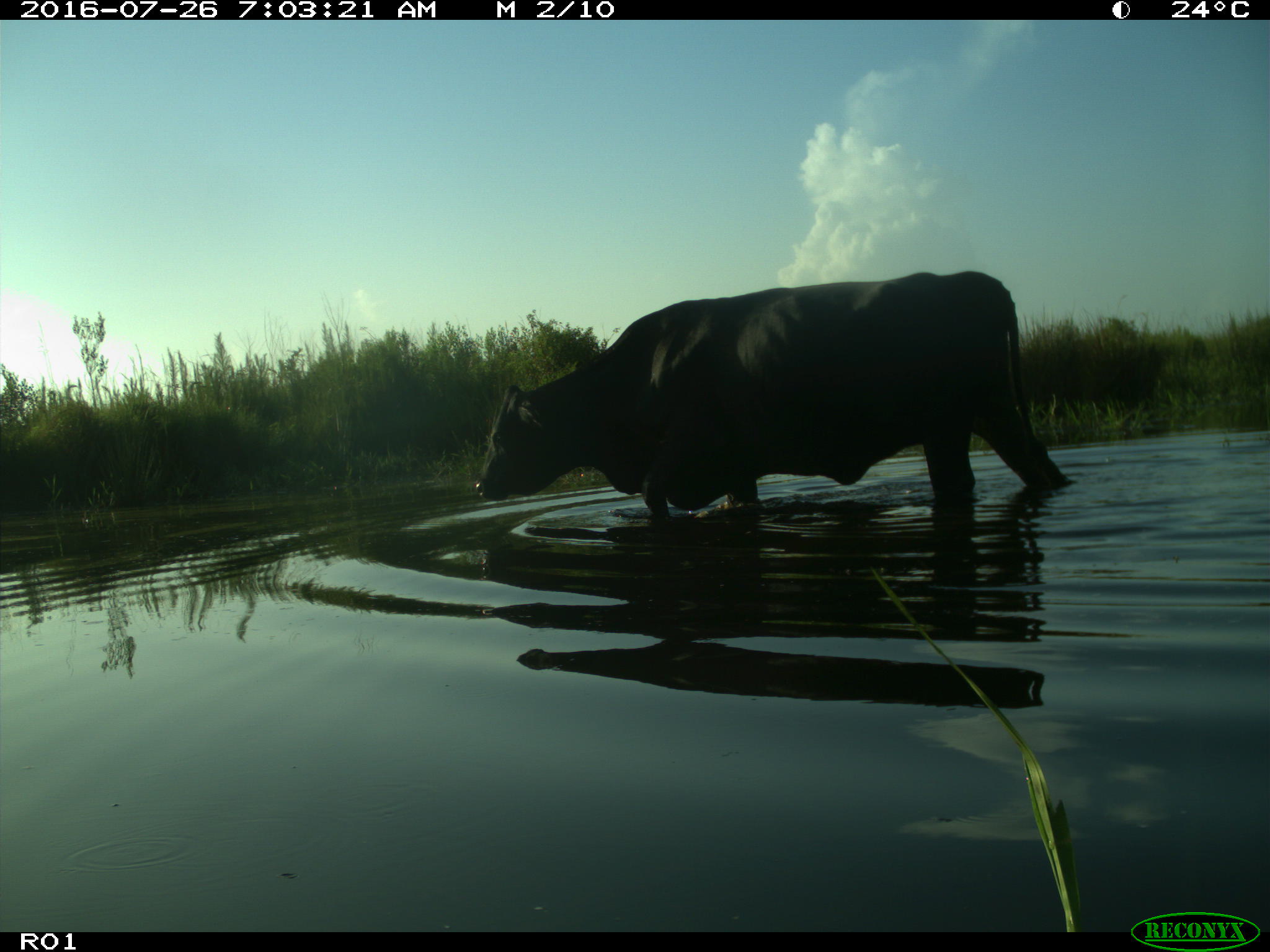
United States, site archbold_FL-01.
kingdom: Animalia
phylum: Chordata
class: Mammalia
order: Artiodactyla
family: Bovidae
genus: Bos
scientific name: Bos taurus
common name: domestic cow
Bos taurus (domestic cow).